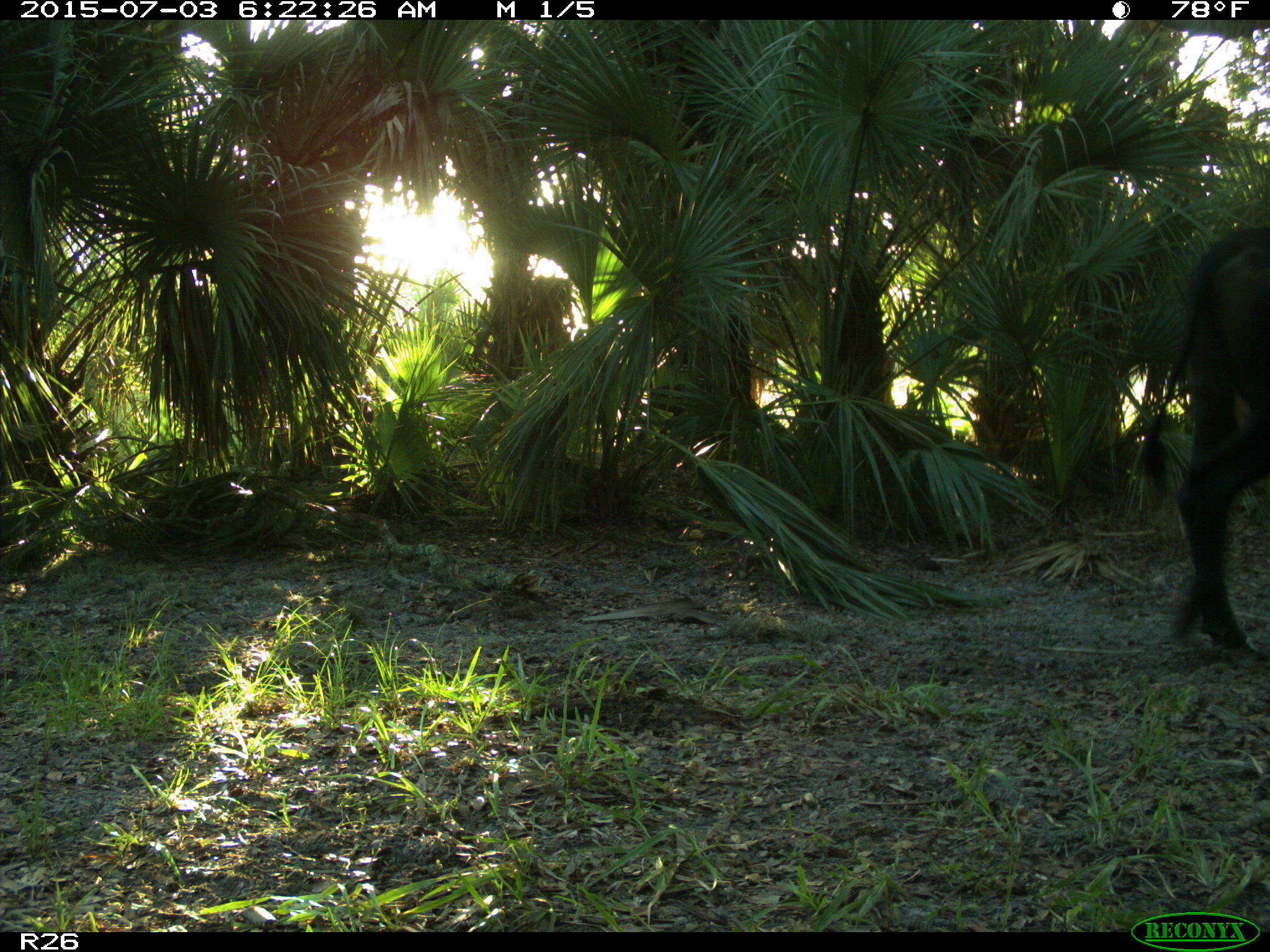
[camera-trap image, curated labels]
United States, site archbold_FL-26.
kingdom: Animalia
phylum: Chordata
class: Mammalia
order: Artiodactyla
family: Bovidae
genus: Bos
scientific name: Bos taurus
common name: domestic cow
Bos taurus (domestic cow).